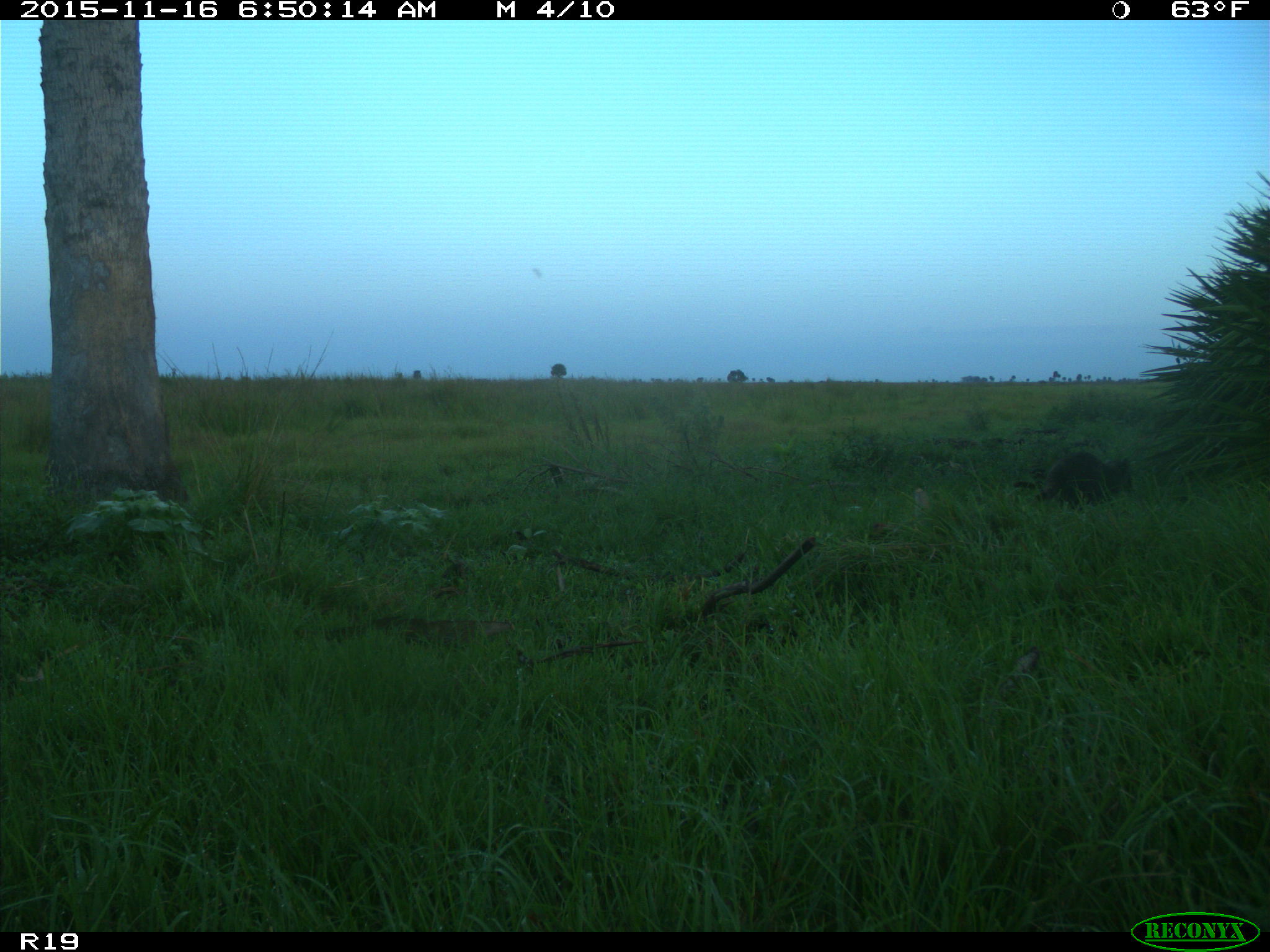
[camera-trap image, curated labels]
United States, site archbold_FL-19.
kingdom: Animalia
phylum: Chordata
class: Mammalia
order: Carnivora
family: Procyonidae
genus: Procyon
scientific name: Procyon lotor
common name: common raccoon